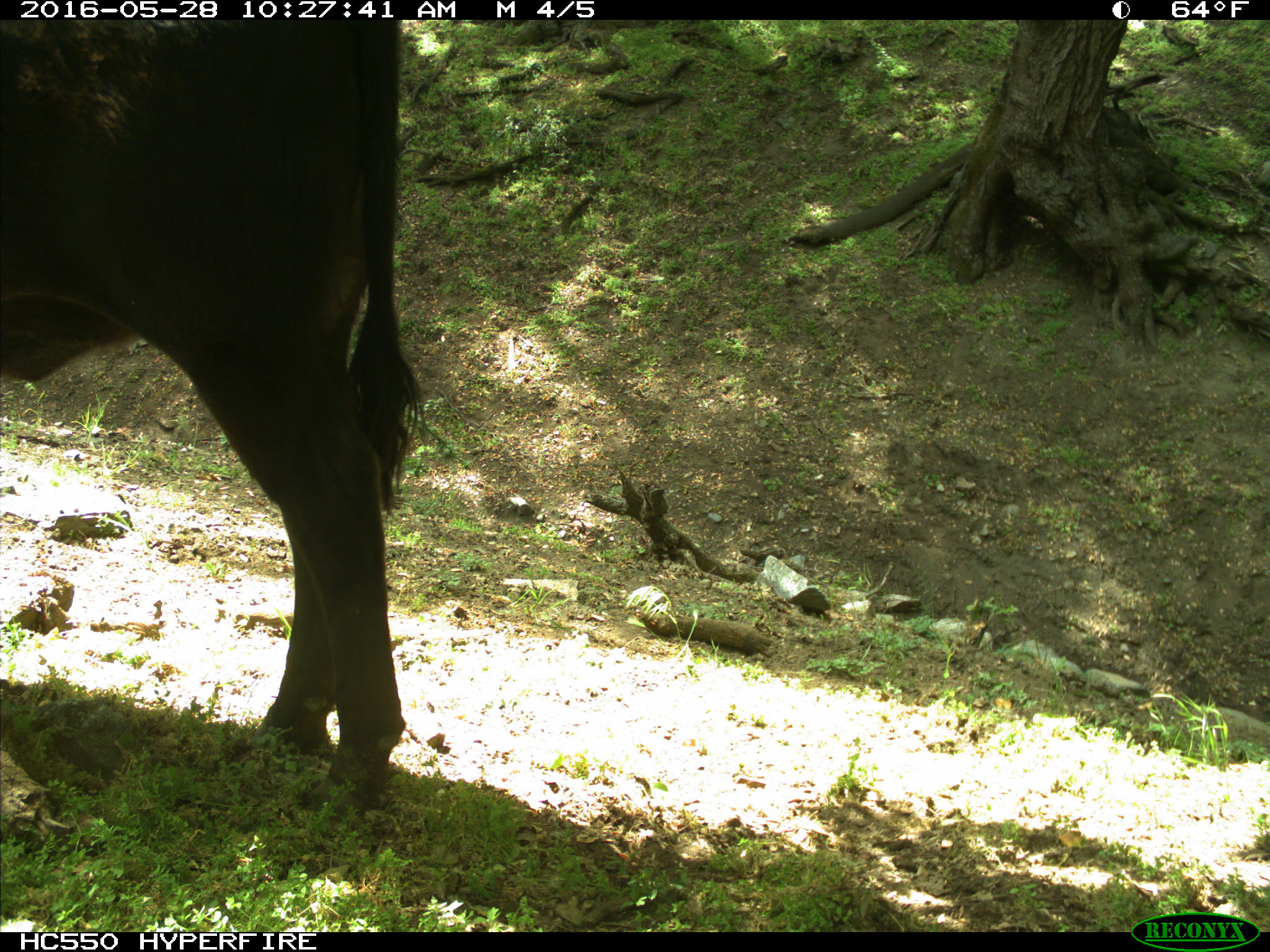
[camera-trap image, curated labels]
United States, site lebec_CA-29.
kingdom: Animalia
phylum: Chordata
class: Mammalia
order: Artiodactyla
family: Bovidae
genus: Bos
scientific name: Bos taurus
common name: domestic cow